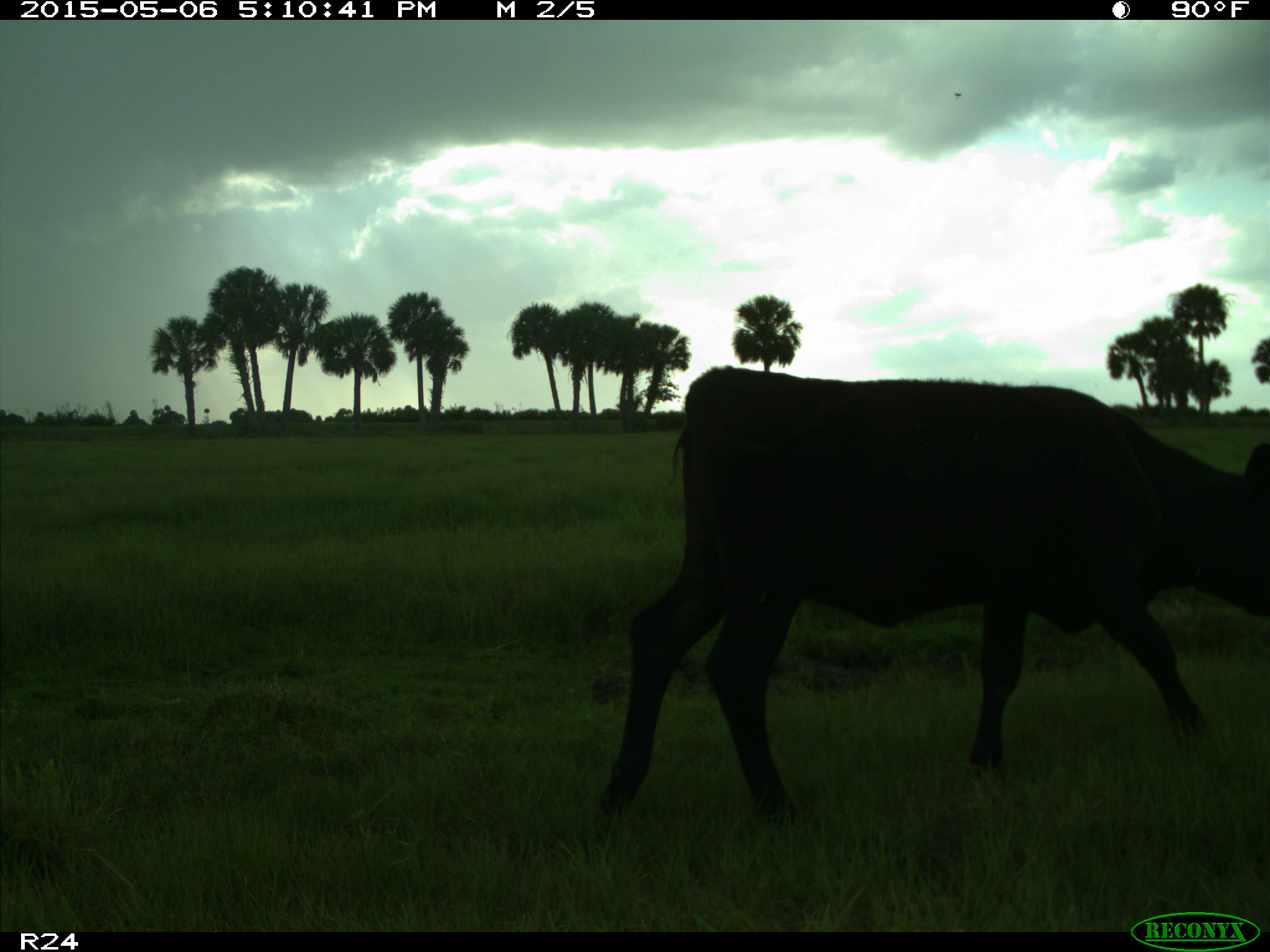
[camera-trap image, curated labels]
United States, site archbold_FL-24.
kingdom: Animalia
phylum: Chordata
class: Mammalia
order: Artiodactyla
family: Bovidae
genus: Bos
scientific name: Bos taurus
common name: domestic cow